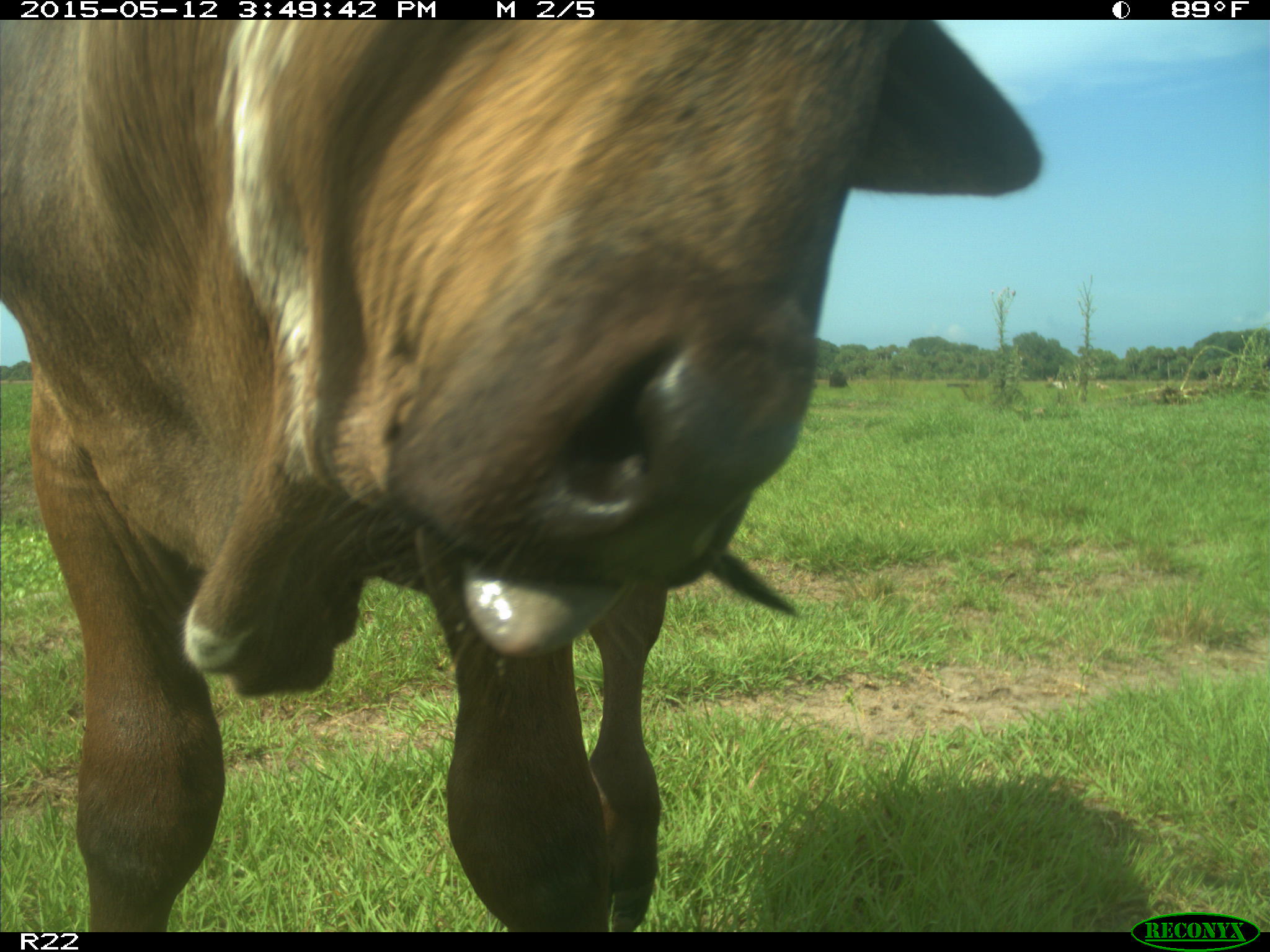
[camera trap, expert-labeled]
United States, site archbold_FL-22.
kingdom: Animalia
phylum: Chordata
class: Mammalia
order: Artiodactyla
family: Bovidae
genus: Bos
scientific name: Bos taurus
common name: domestic cow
Bos taurus (domestic cow).